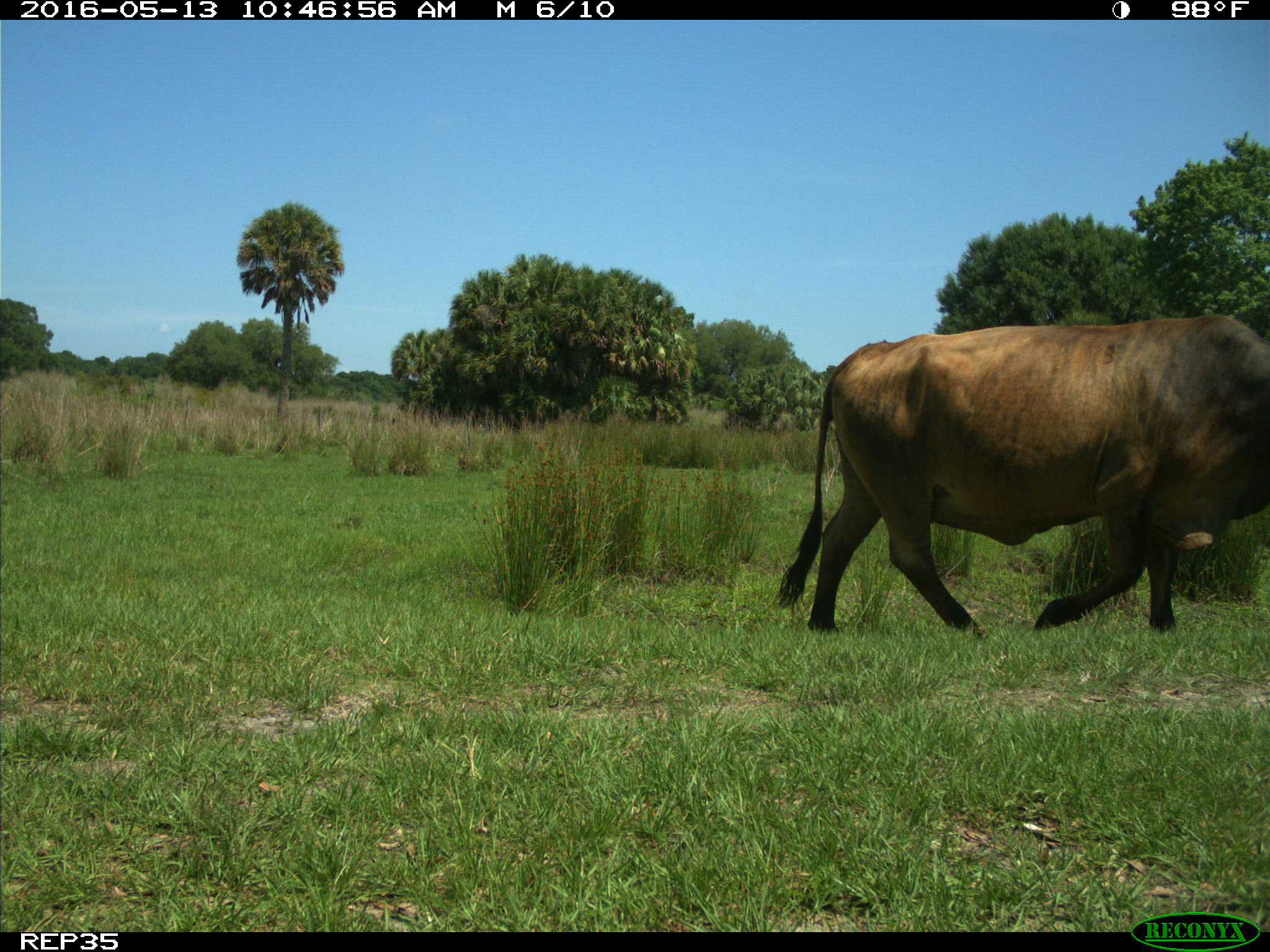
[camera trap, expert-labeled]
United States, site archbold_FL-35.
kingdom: Animalia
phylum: Chordata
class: Mammalia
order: Artiodactyla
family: Bovidae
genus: Bos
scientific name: Bos taurus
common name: domestic cow